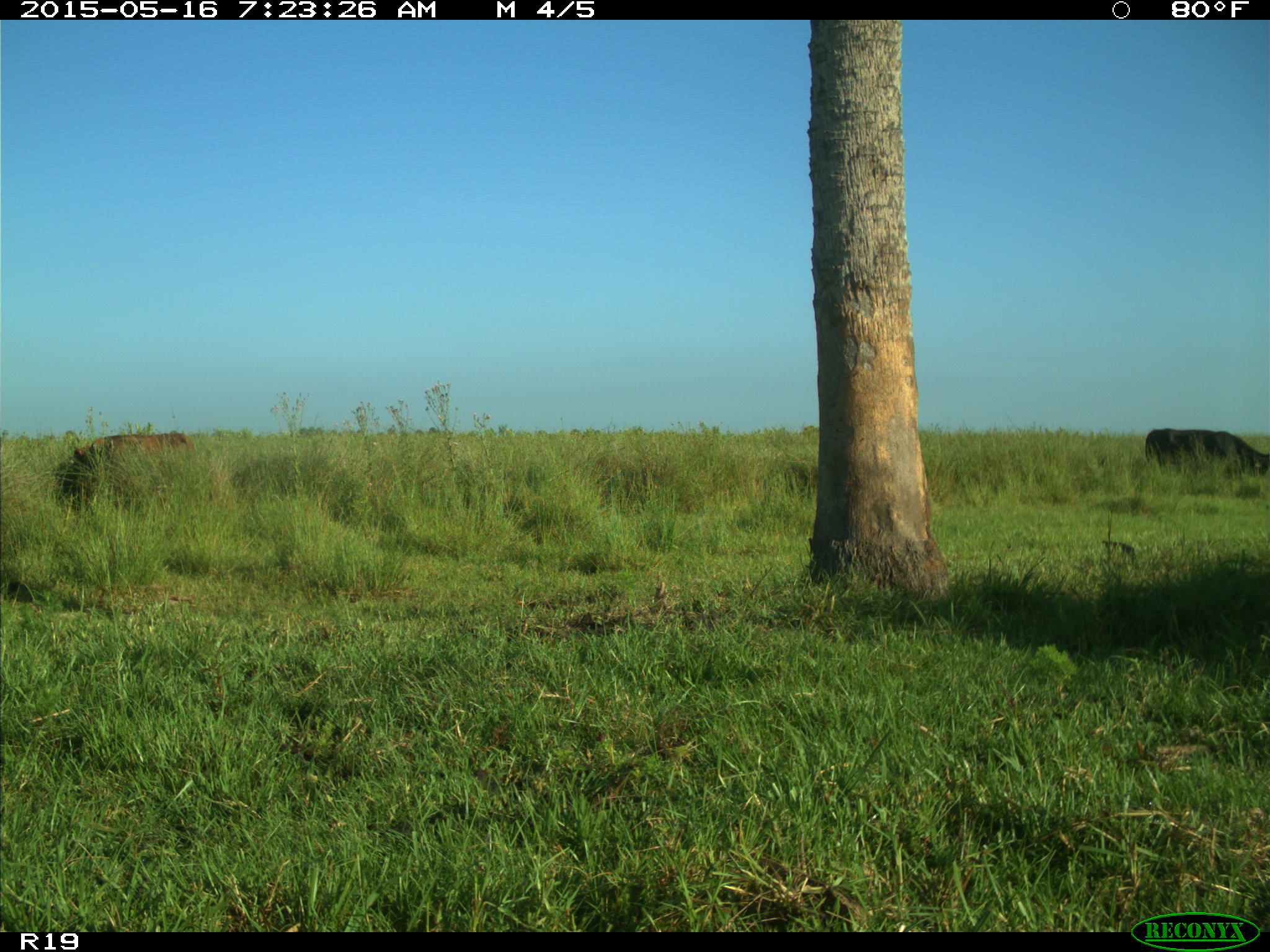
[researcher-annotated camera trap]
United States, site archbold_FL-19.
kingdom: Animalia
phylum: Chordata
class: Mammalia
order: Artiodactyla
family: Bovidae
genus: Bos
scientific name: Bos taurus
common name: domestic cow